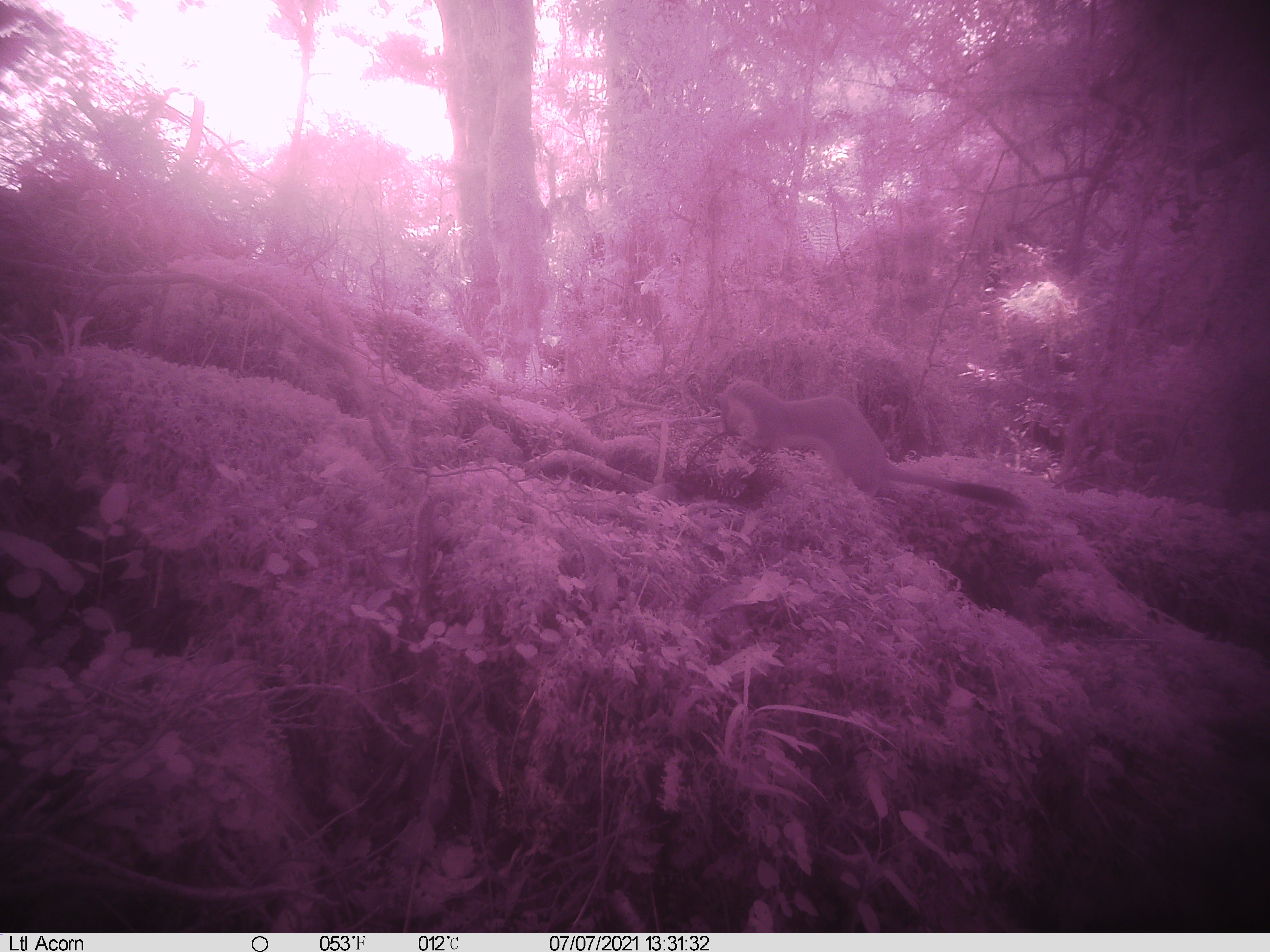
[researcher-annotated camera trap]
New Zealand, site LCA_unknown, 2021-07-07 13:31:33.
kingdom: Animalia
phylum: Chordata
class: Mammalia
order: Carnivora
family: Mustelidae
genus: Mustela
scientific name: Mustela erminea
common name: stoat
Stoat (Mustela erminea).